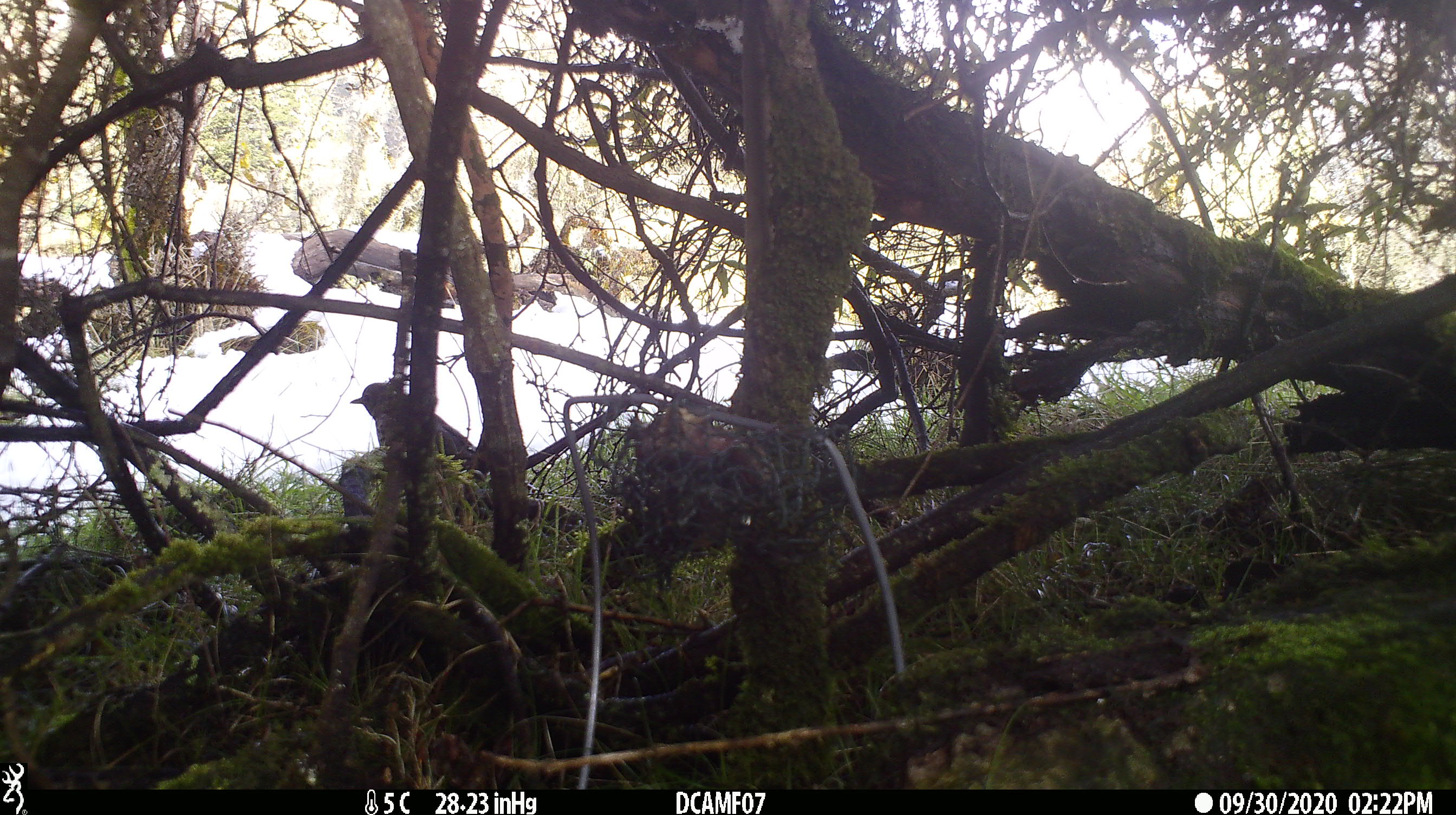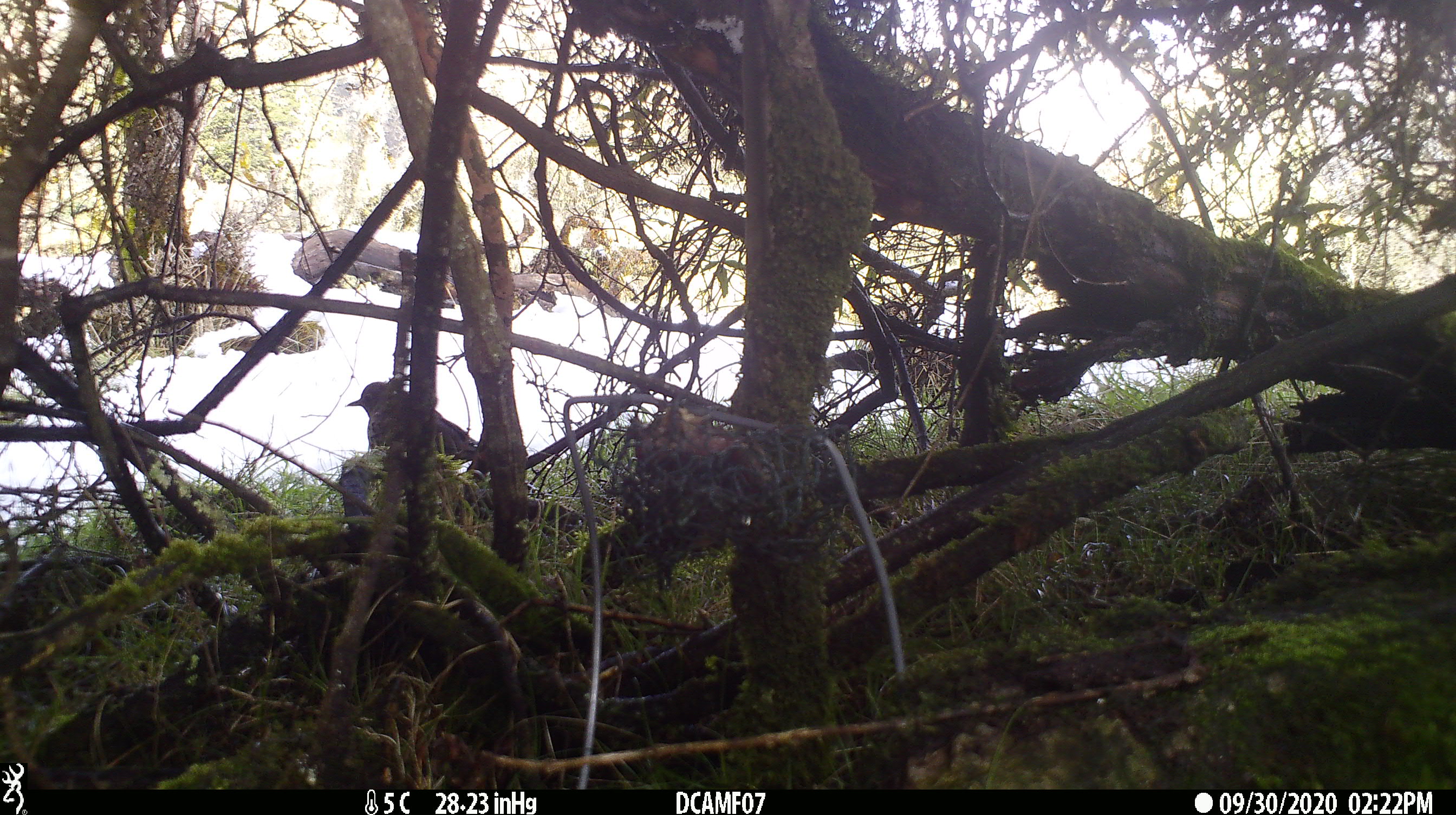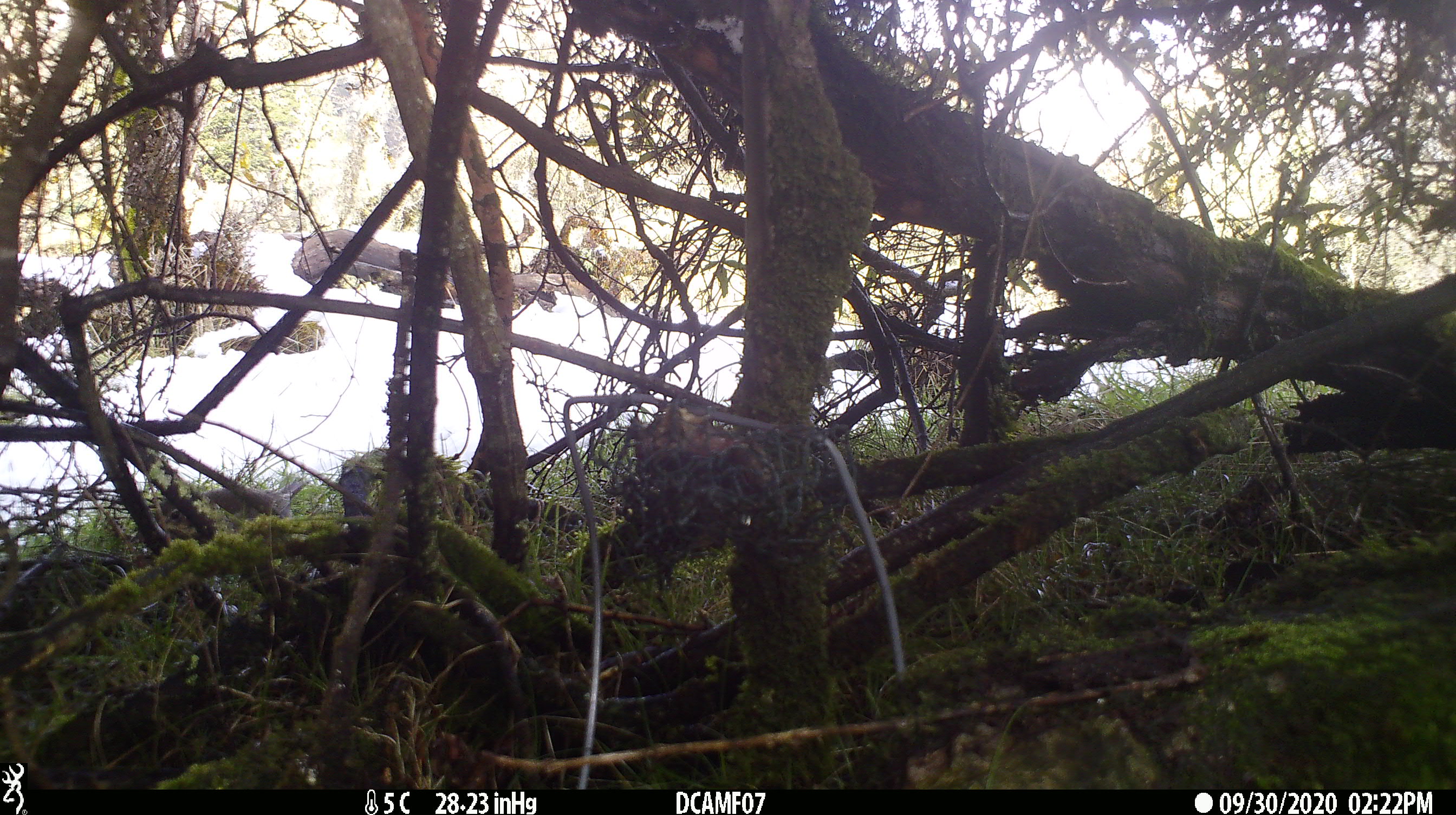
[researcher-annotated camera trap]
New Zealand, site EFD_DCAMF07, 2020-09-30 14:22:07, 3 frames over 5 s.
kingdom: Animalia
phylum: Chordata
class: Aves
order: Passeriformes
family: Turdidae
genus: Turdus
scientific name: Turdus philomelos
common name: song thrush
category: thrush